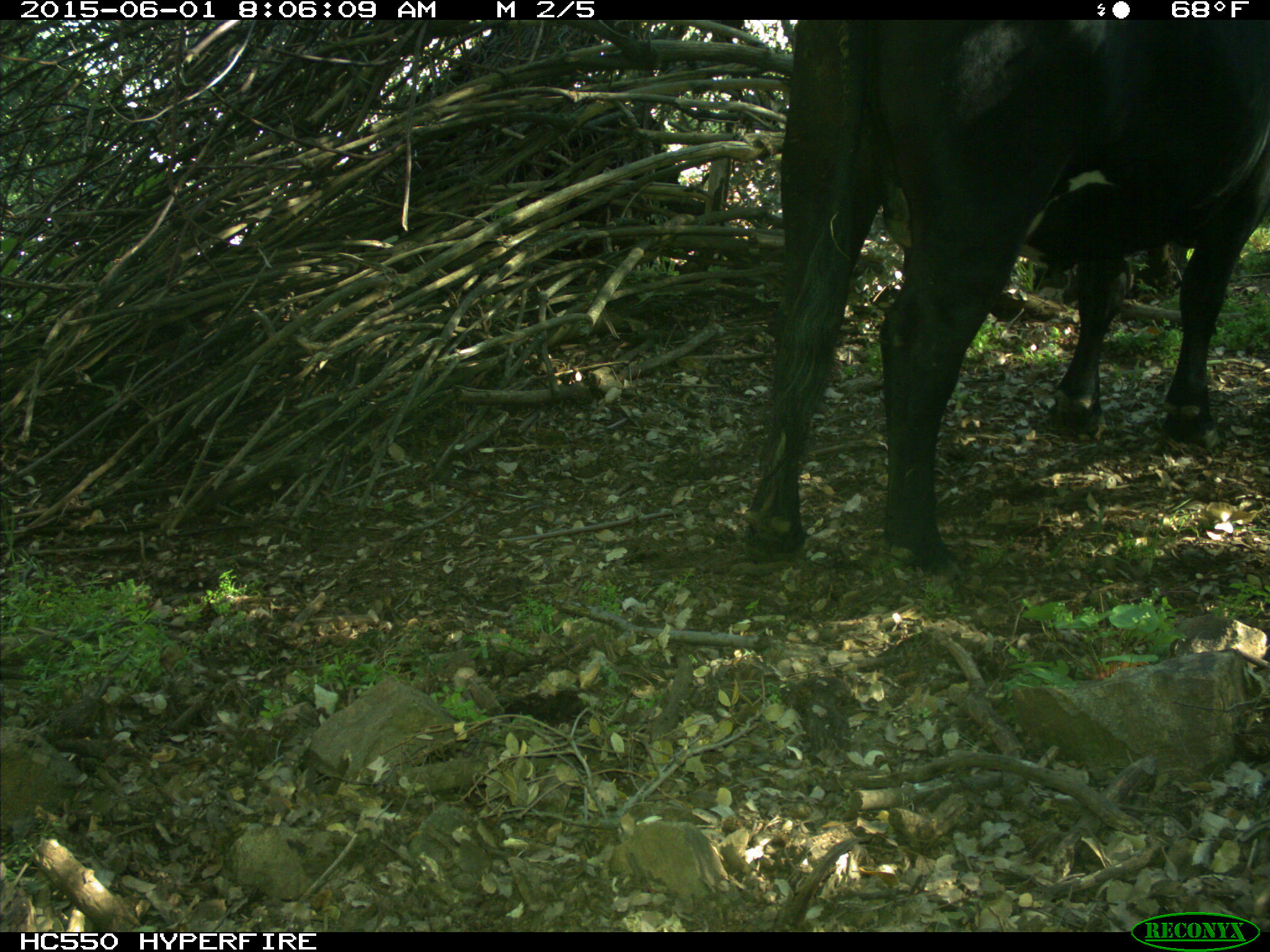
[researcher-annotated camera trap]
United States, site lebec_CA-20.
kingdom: Animalia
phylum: Chordata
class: Mammalia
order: Artiodactyla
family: Bovidae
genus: Bos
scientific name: Bos taurus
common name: domestic cow